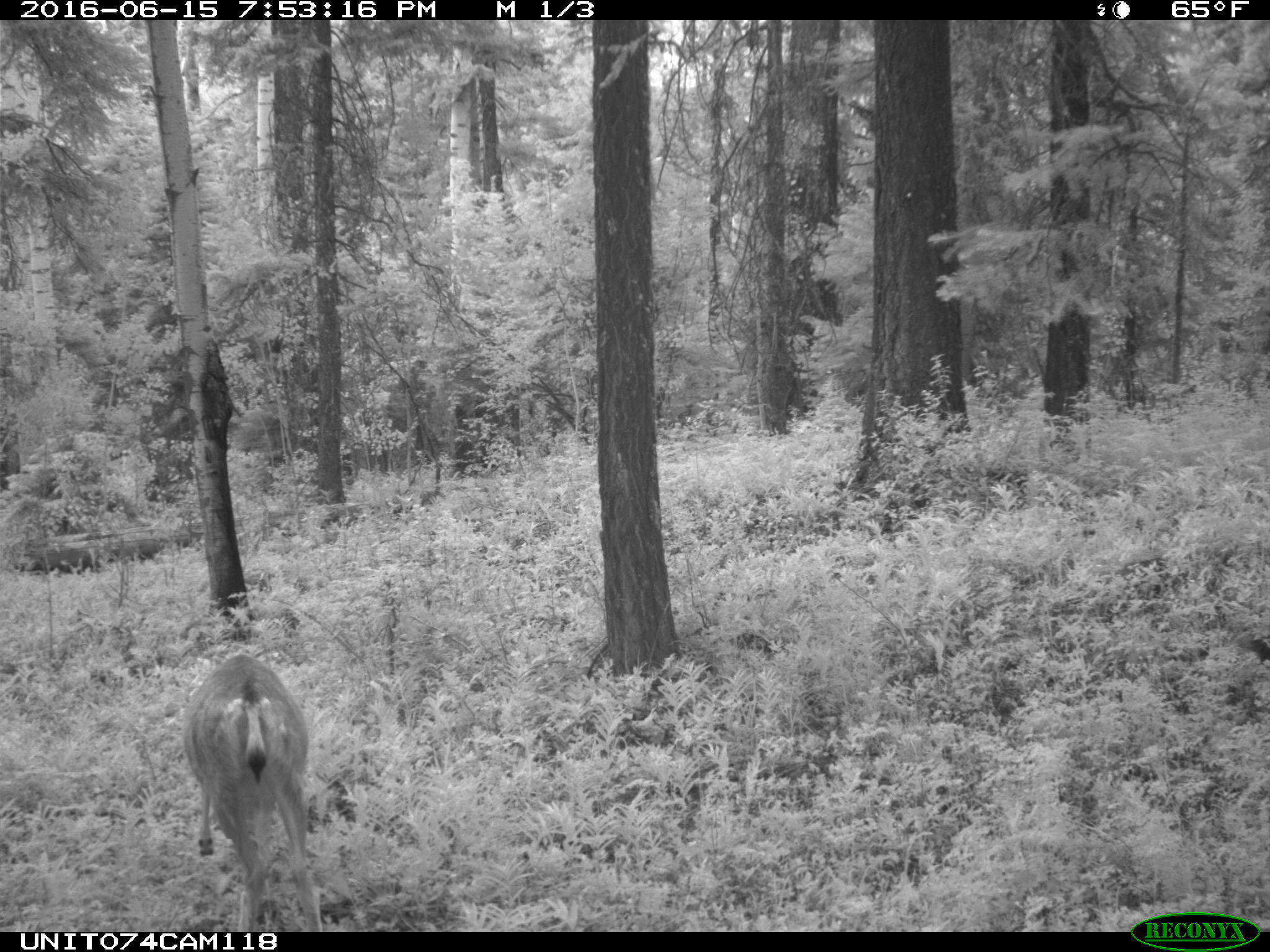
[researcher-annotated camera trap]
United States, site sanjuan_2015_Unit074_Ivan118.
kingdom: Animalia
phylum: Chordata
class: Mammalia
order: Artiodactyla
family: Cervidae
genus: Odocoileus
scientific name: Odocoileus hemionus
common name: mule deer